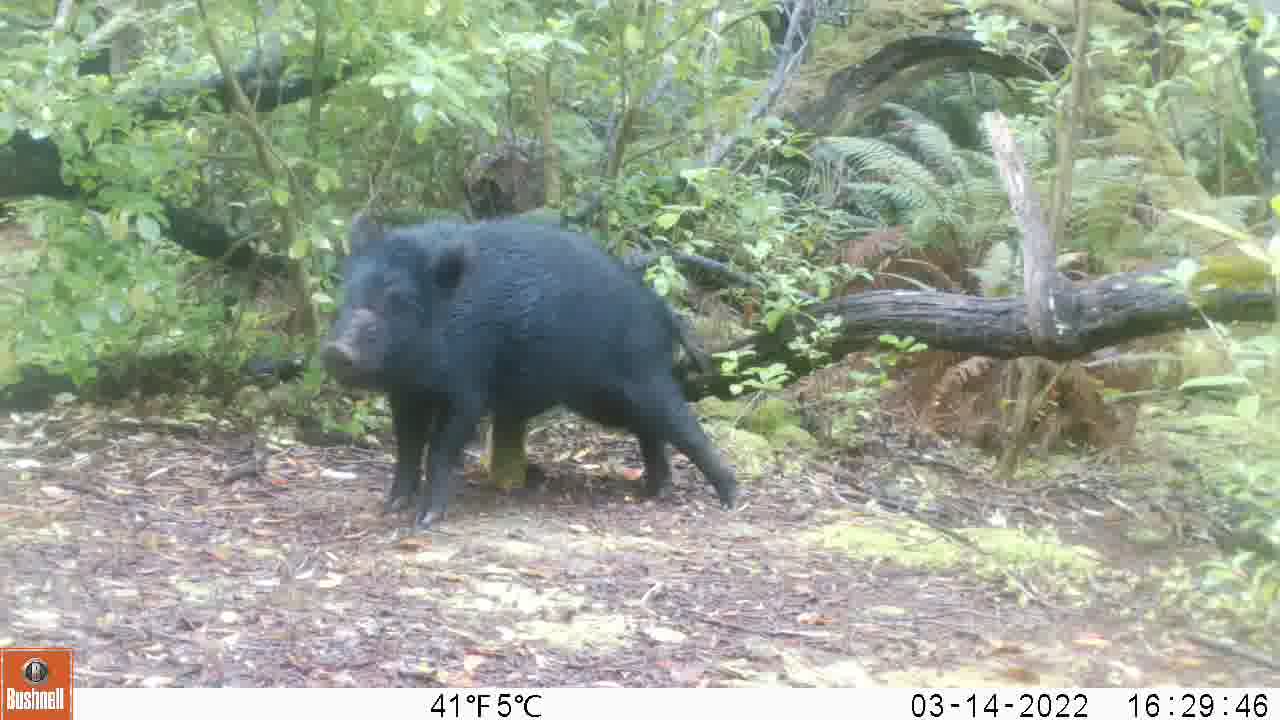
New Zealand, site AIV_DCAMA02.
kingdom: Animalia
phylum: Chordata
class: Mammalia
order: Artiodactyla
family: Suidae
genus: Sus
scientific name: Sus scrofa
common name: pig